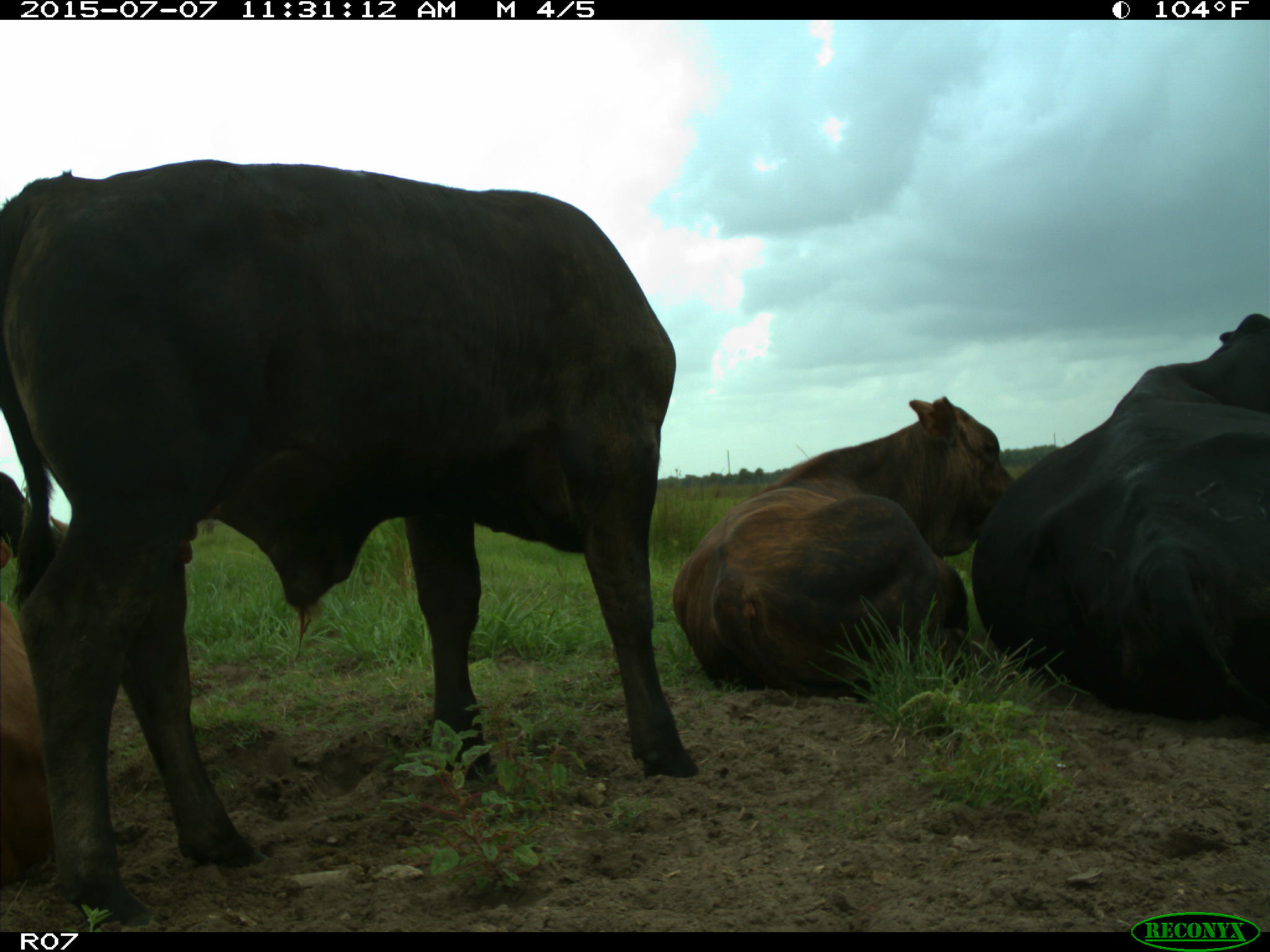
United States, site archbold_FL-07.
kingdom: Animalia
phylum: Chordata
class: Mammalia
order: Artiodactyla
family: Bovidae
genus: Bos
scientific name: Bos taurus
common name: domestic cow